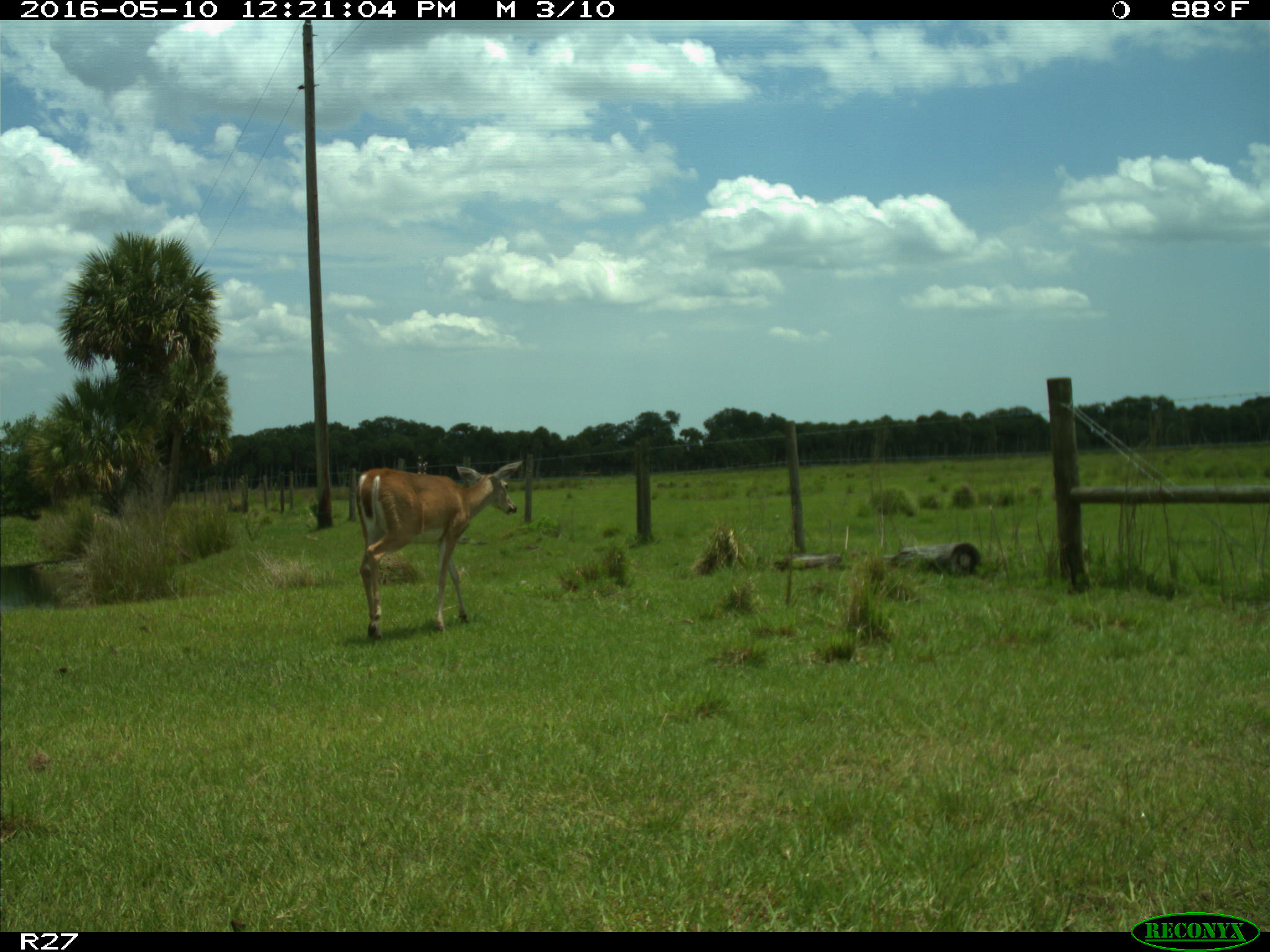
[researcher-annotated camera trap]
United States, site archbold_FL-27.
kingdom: Animalia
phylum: Chordata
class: Mammalia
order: Artiodactyla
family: Cervidae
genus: Odocoileus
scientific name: Odocoileus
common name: deer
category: unidentified deer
Unidentified deer (deer) (Odocoileus).